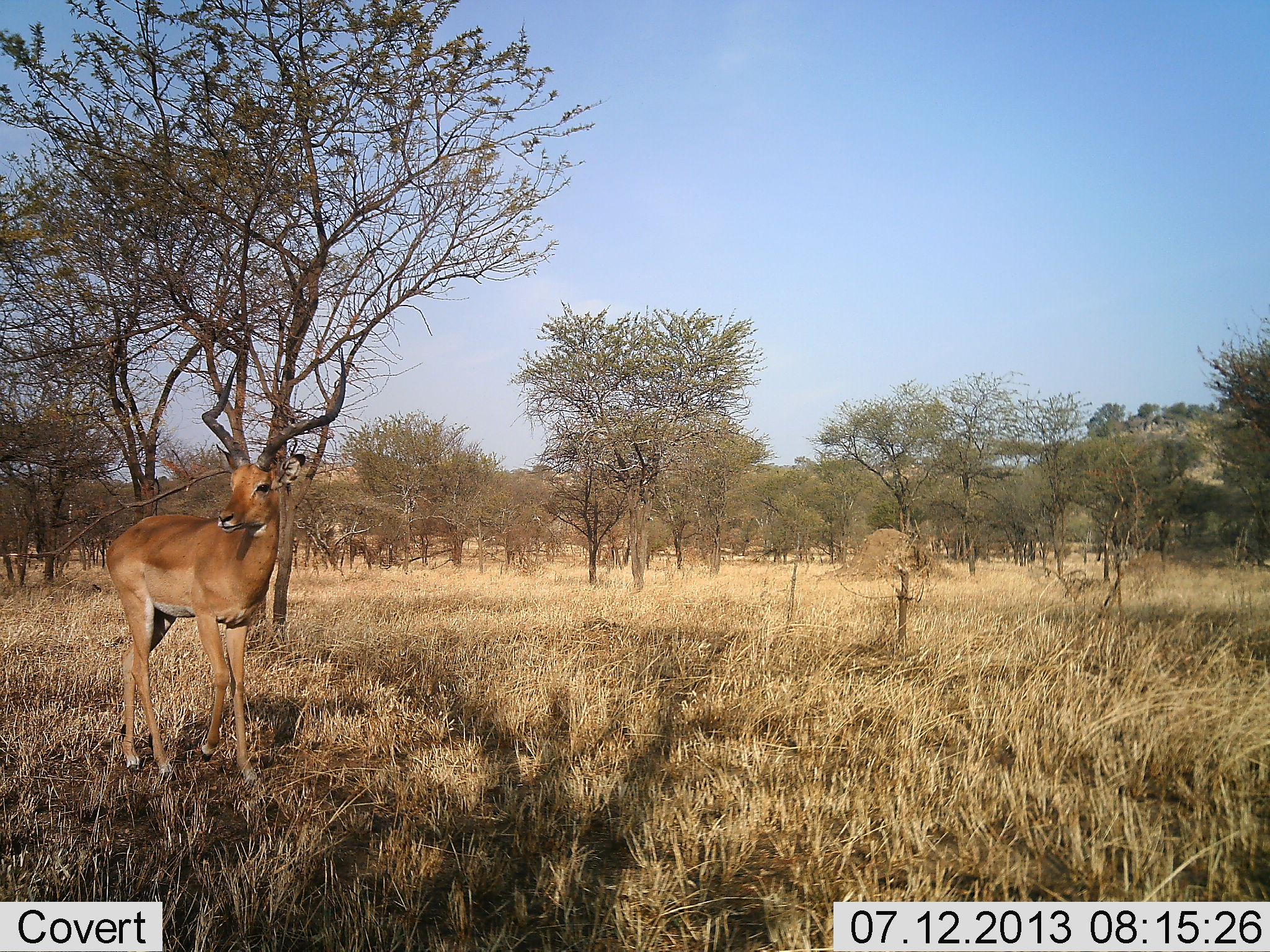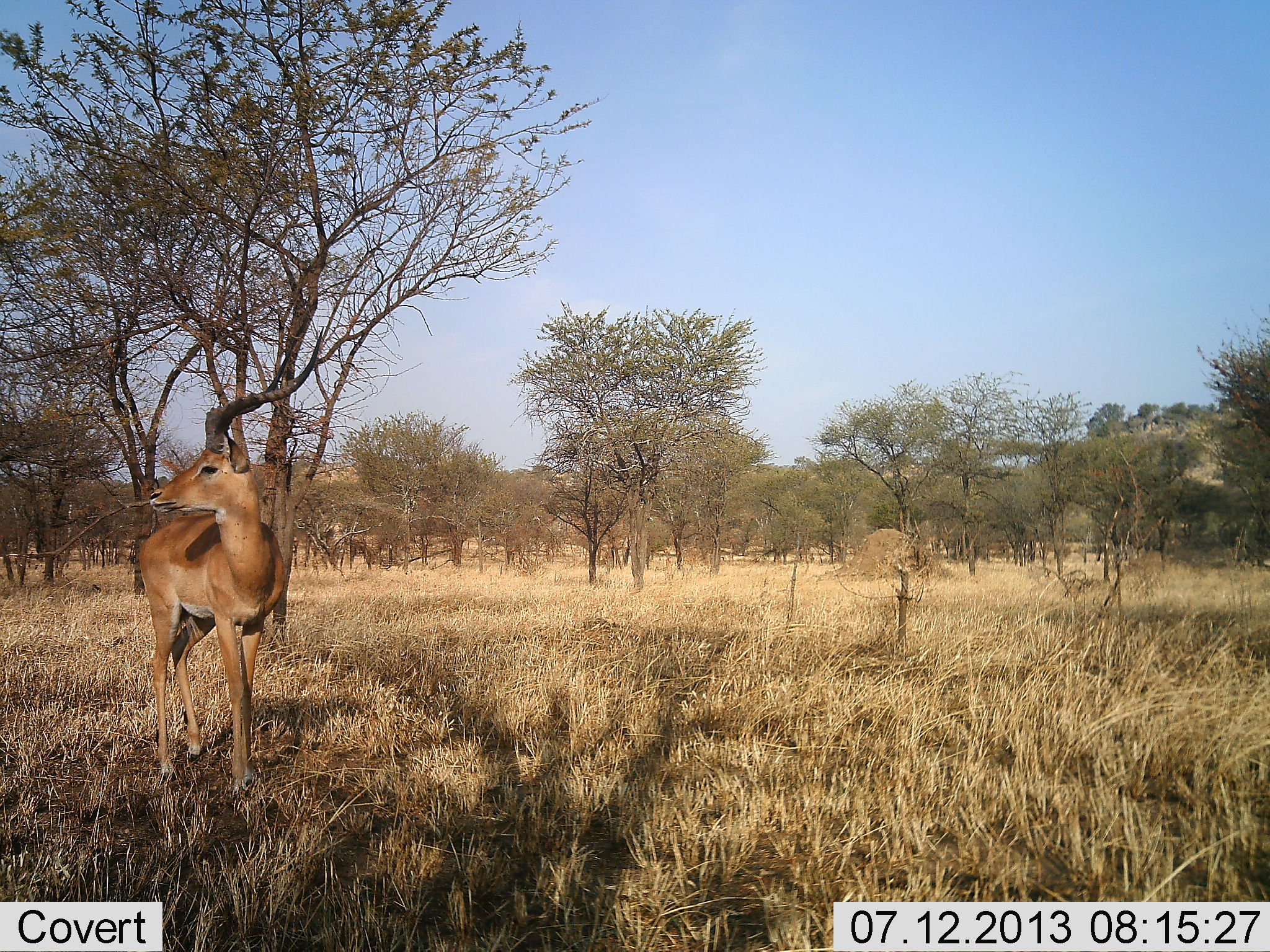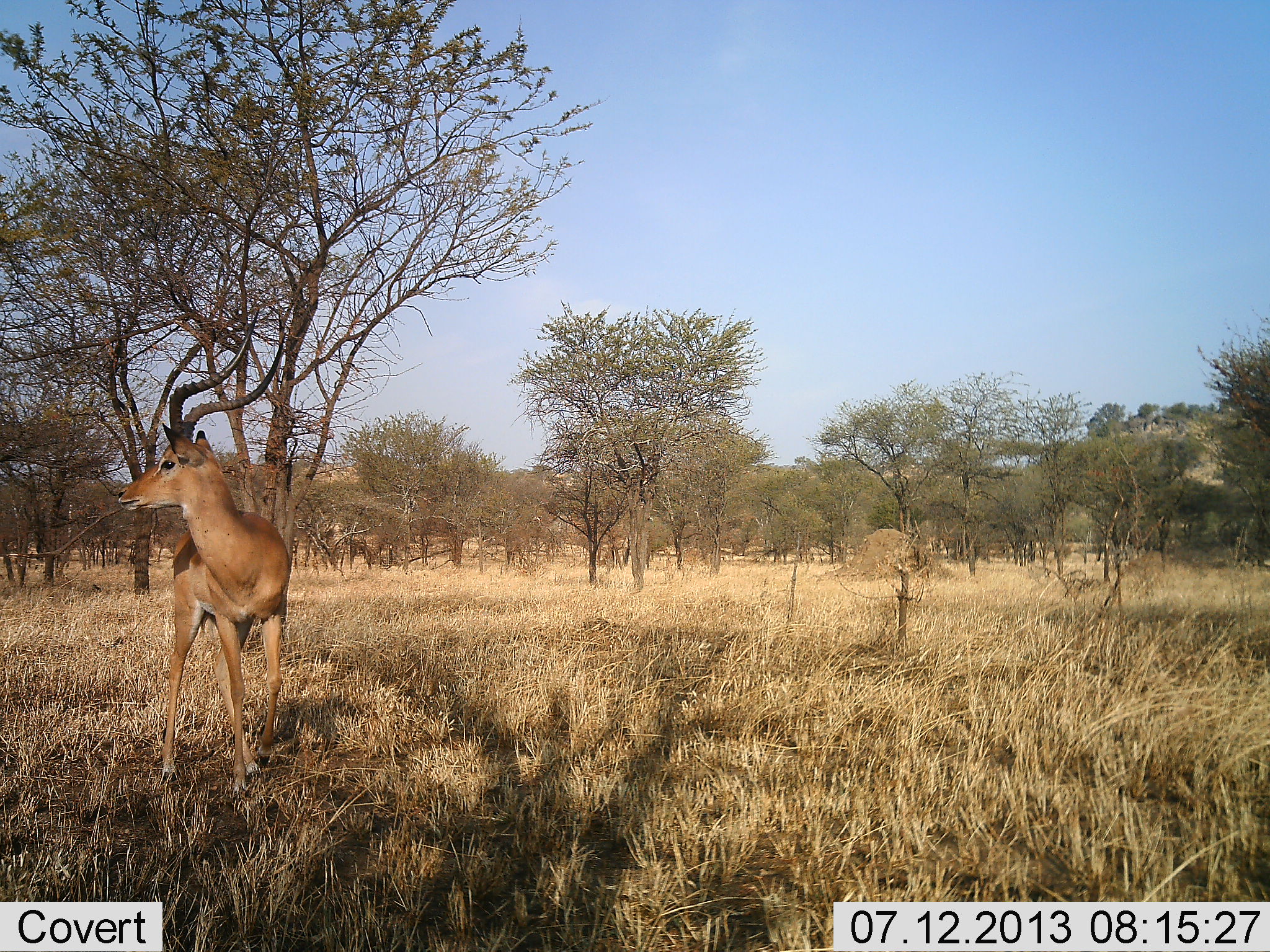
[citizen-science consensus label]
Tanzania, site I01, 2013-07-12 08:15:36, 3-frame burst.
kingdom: Animalia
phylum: Chordata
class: Mammalia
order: Artiodactyla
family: Bovidae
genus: Aepyceros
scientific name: Aepyceros melampus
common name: impala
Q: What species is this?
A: Impala (Aepyceros melampus).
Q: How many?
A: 1.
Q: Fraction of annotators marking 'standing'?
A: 65%.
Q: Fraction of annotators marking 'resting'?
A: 0%.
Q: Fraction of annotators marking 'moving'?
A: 35%.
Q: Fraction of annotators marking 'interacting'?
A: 0%.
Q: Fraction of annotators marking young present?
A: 0%.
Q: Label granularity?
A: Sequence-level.